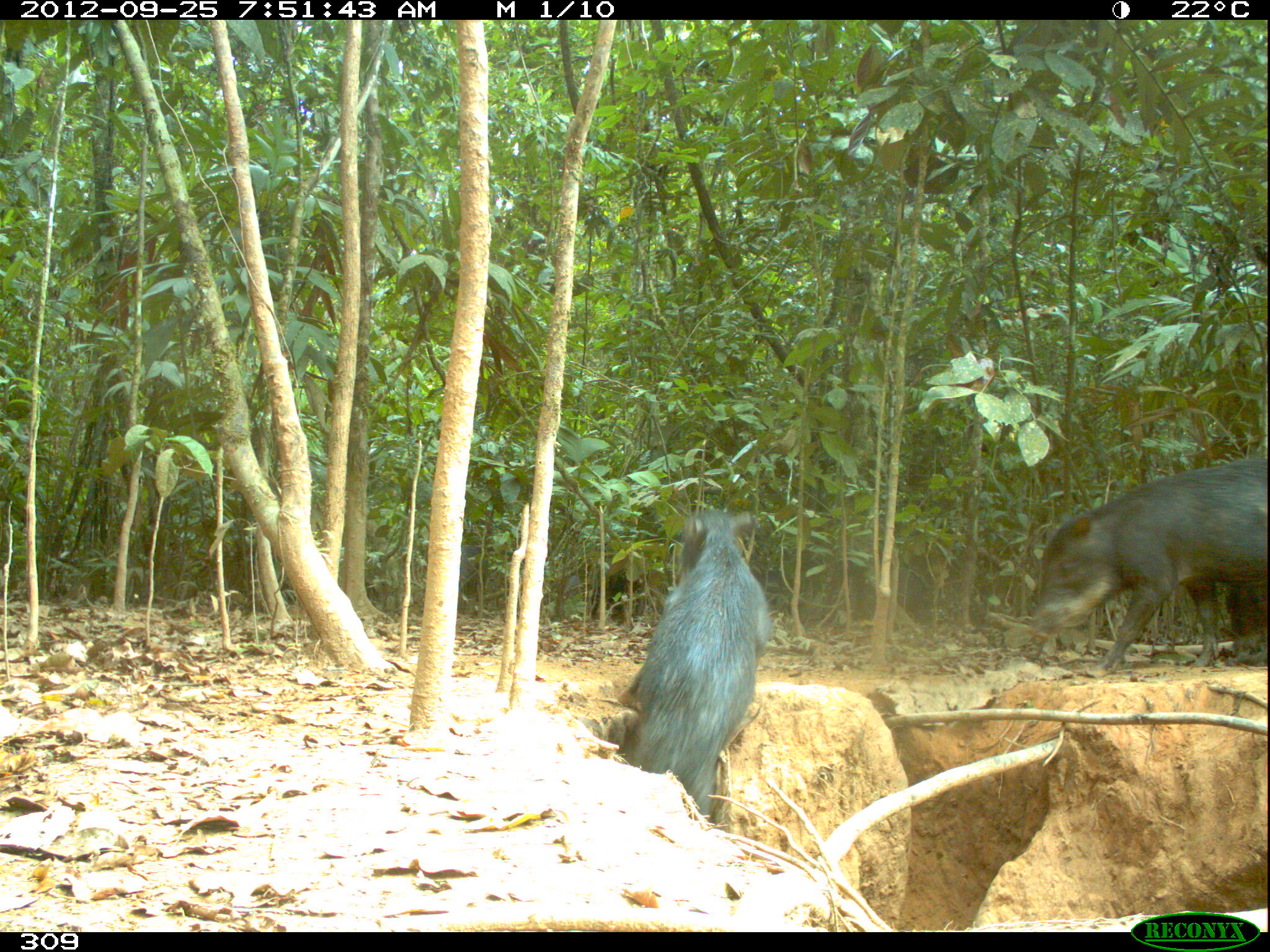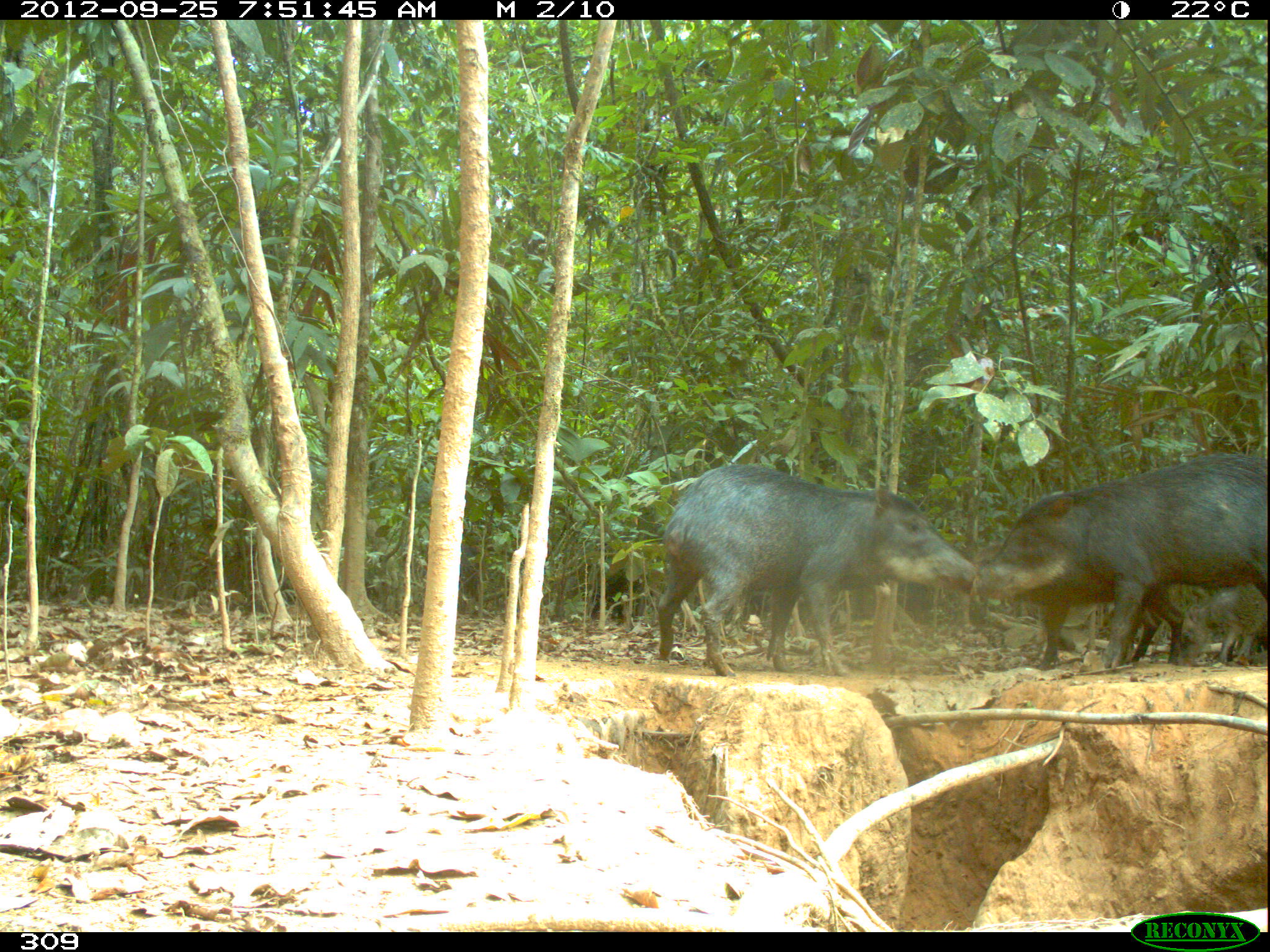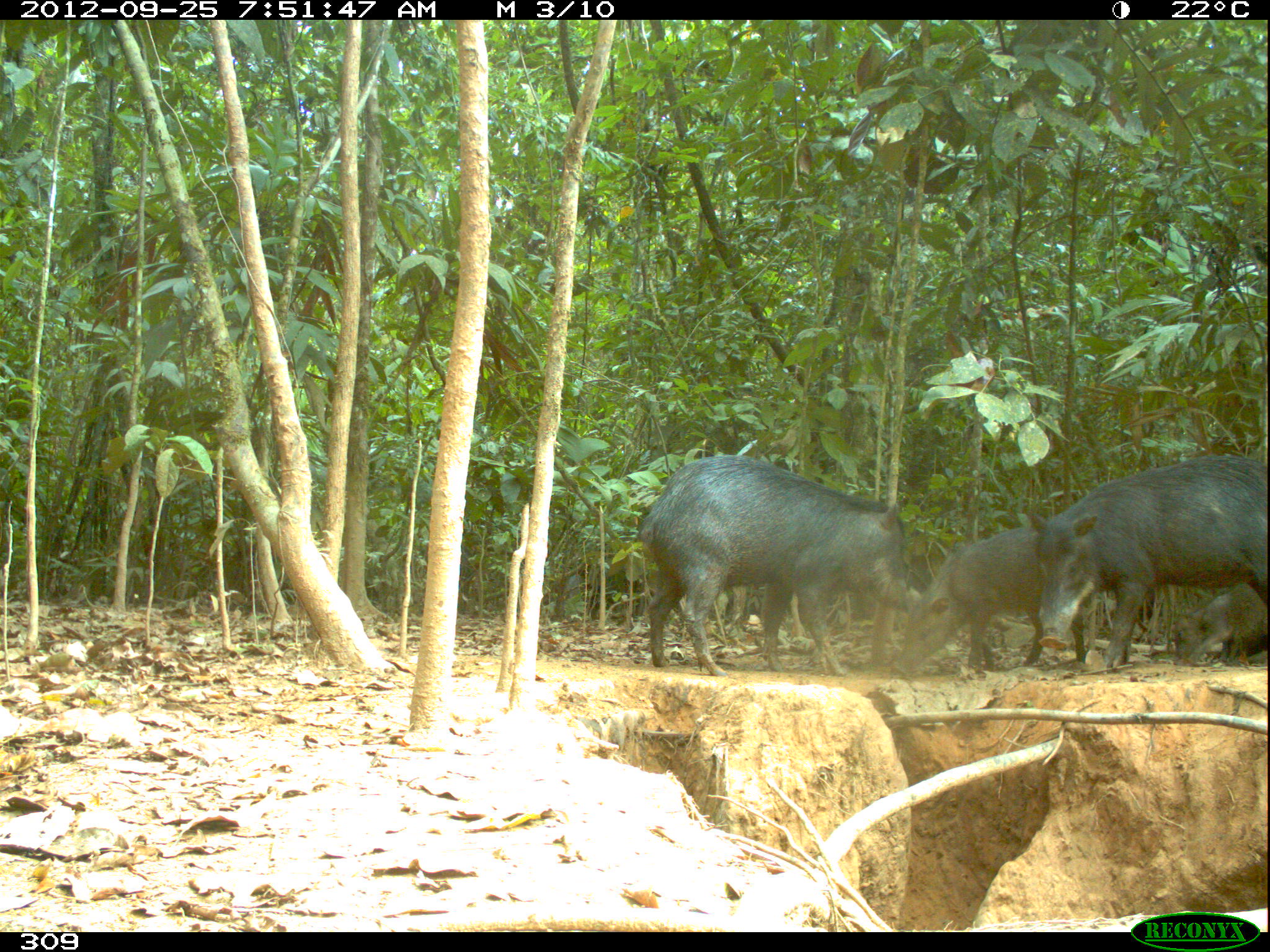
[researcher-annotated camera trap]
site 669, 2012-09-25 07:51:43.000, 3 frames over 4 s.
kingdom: Animalia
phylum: Chordata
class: Mammalia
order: Artiodactyla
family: Tayassuidae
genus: Tayassu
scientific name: Tayassu pecari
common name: white-lipped peccary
Tayassu pecari (white-lipped peccary).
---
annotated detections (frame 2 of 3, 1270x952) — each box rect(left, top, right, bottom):
tayassu pecari: rect(656, 463, 974, 677); rect(970, 450, 1266, 669); rect(971, 533, 1185, 670); rect(1174, 585, 1265, 666)